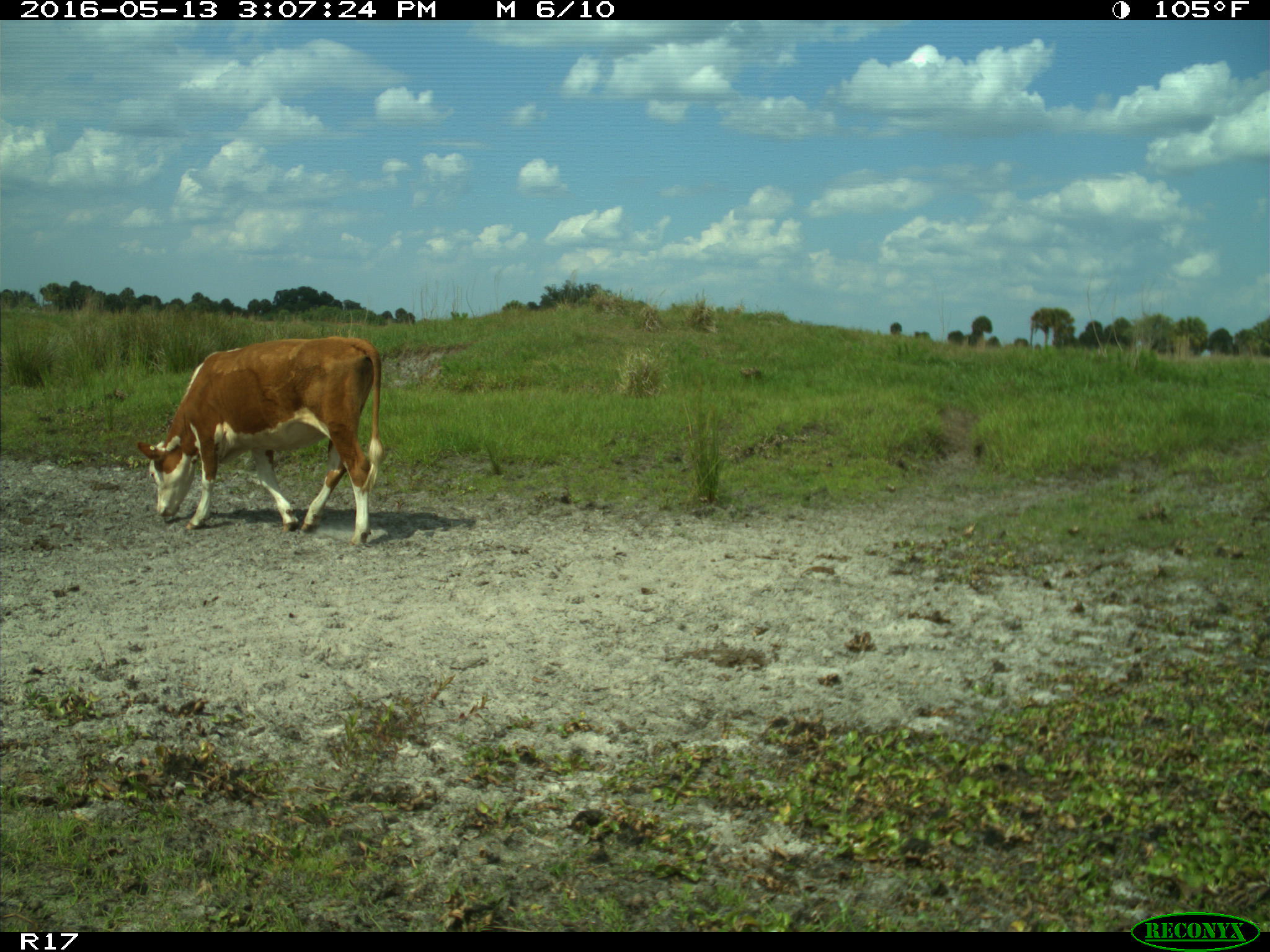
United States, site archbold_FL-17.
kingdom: Animalia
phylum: Chordata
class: Mammalia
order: Artiodactyla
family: Bovidae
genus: Bos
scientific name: Bos taurus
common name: domestic cow